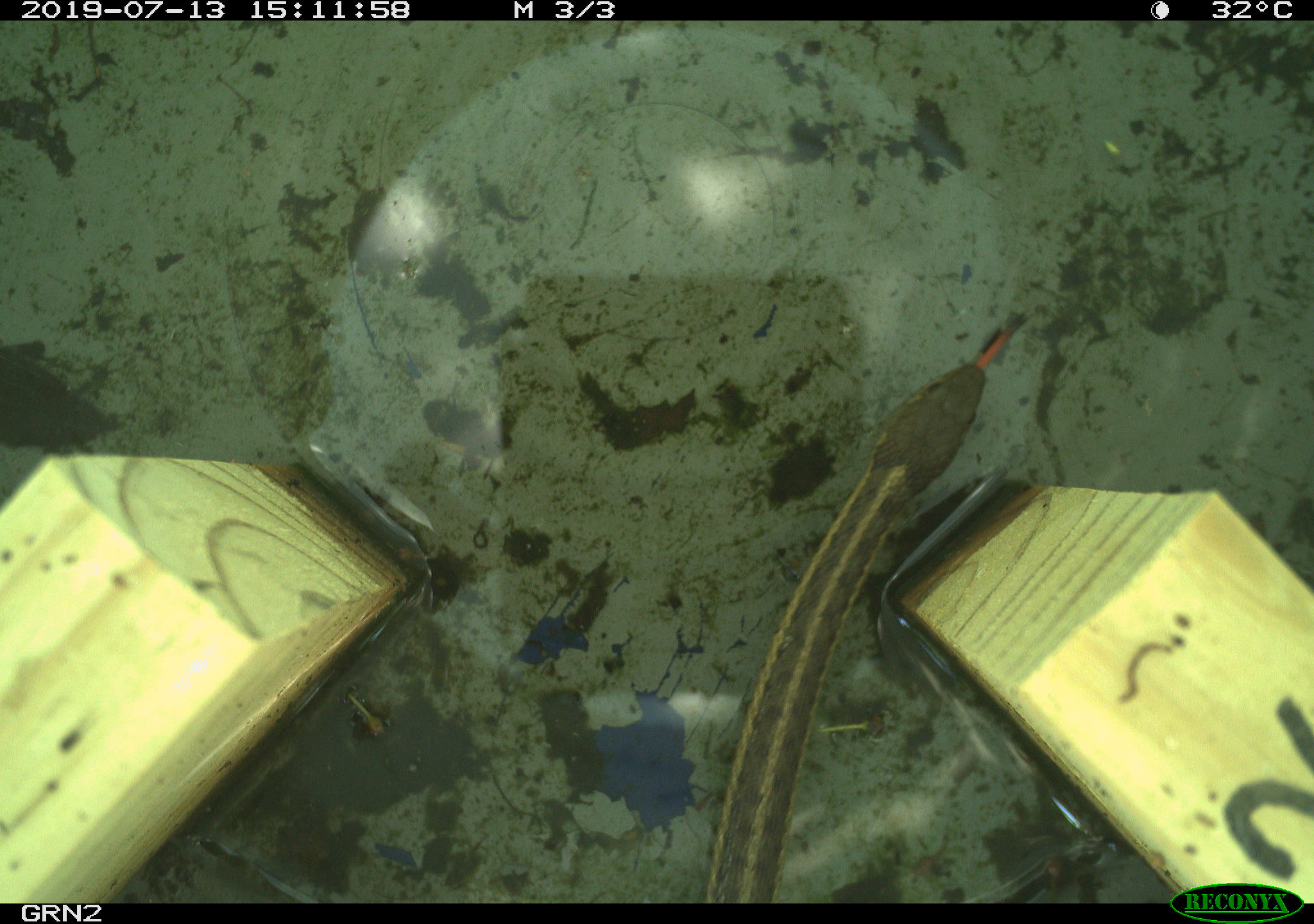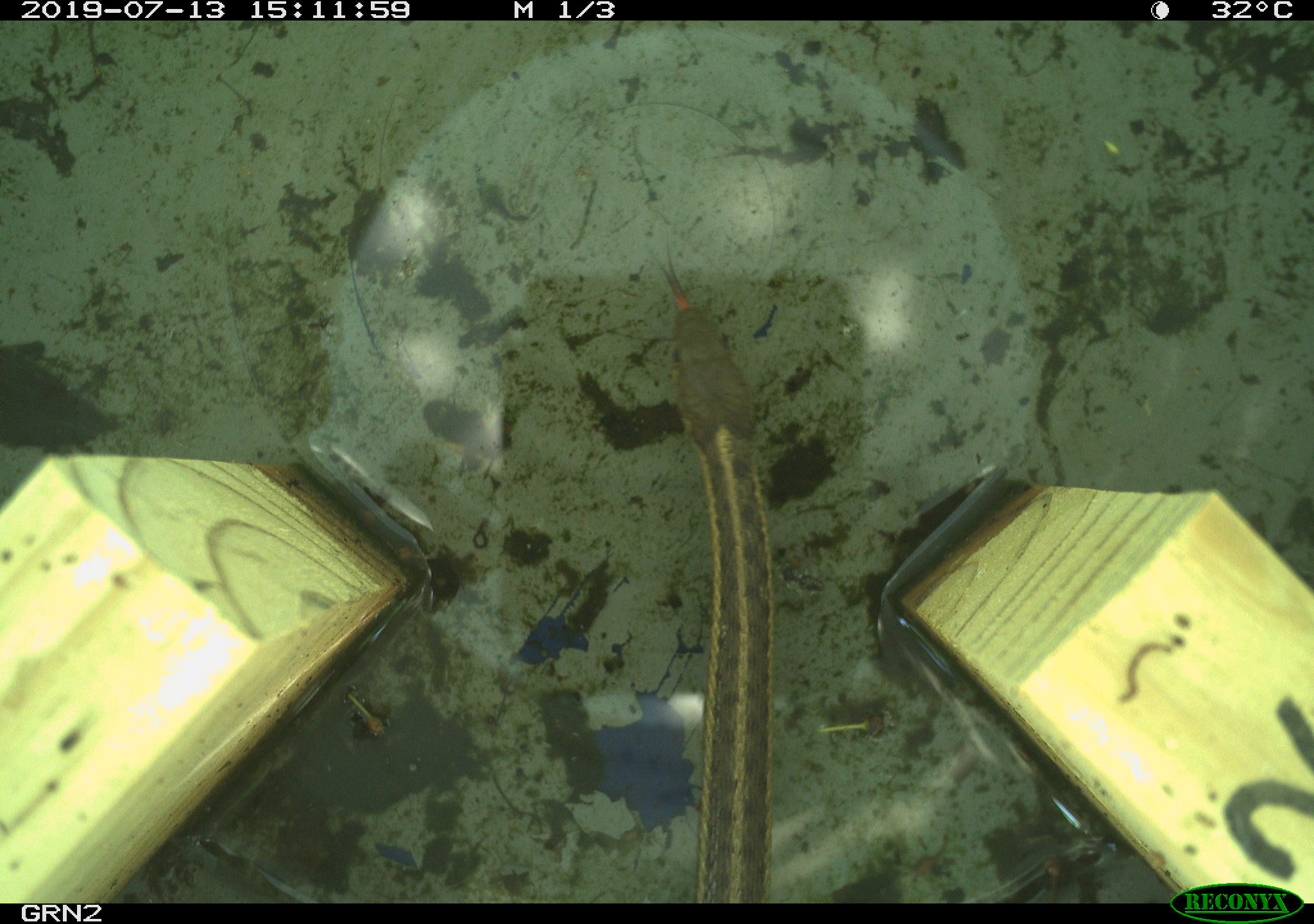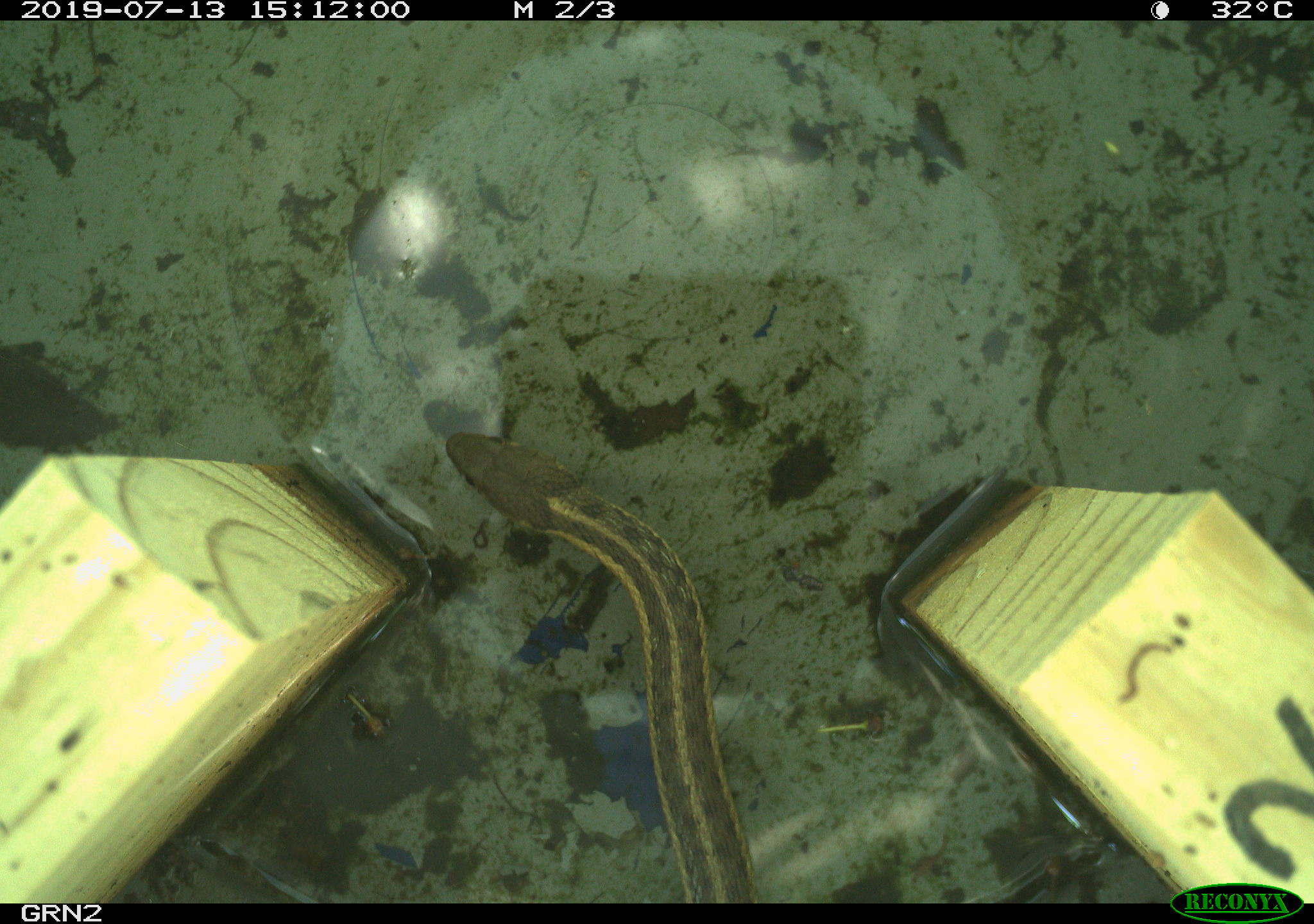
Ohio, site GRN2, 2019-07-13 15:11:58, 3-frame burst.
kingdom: Animalia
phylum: Chordata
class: Reptilia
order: Squamata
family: Colubridae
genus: Thamnophis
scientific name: Thamnophis sirtalis sirtalis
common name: eastern gartersnake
Eastern gartersnake (Thamnophis sirtalis sirtalis).